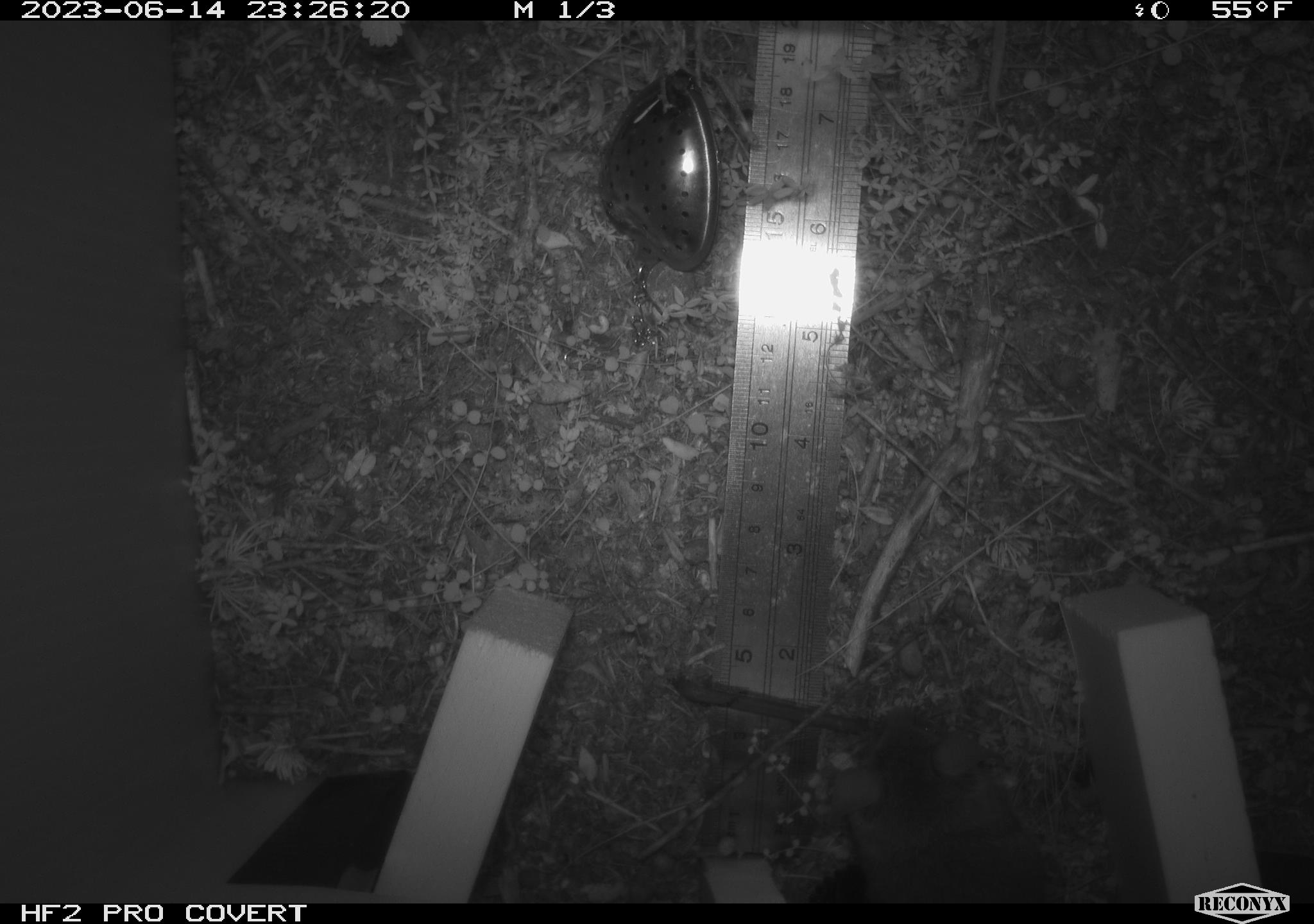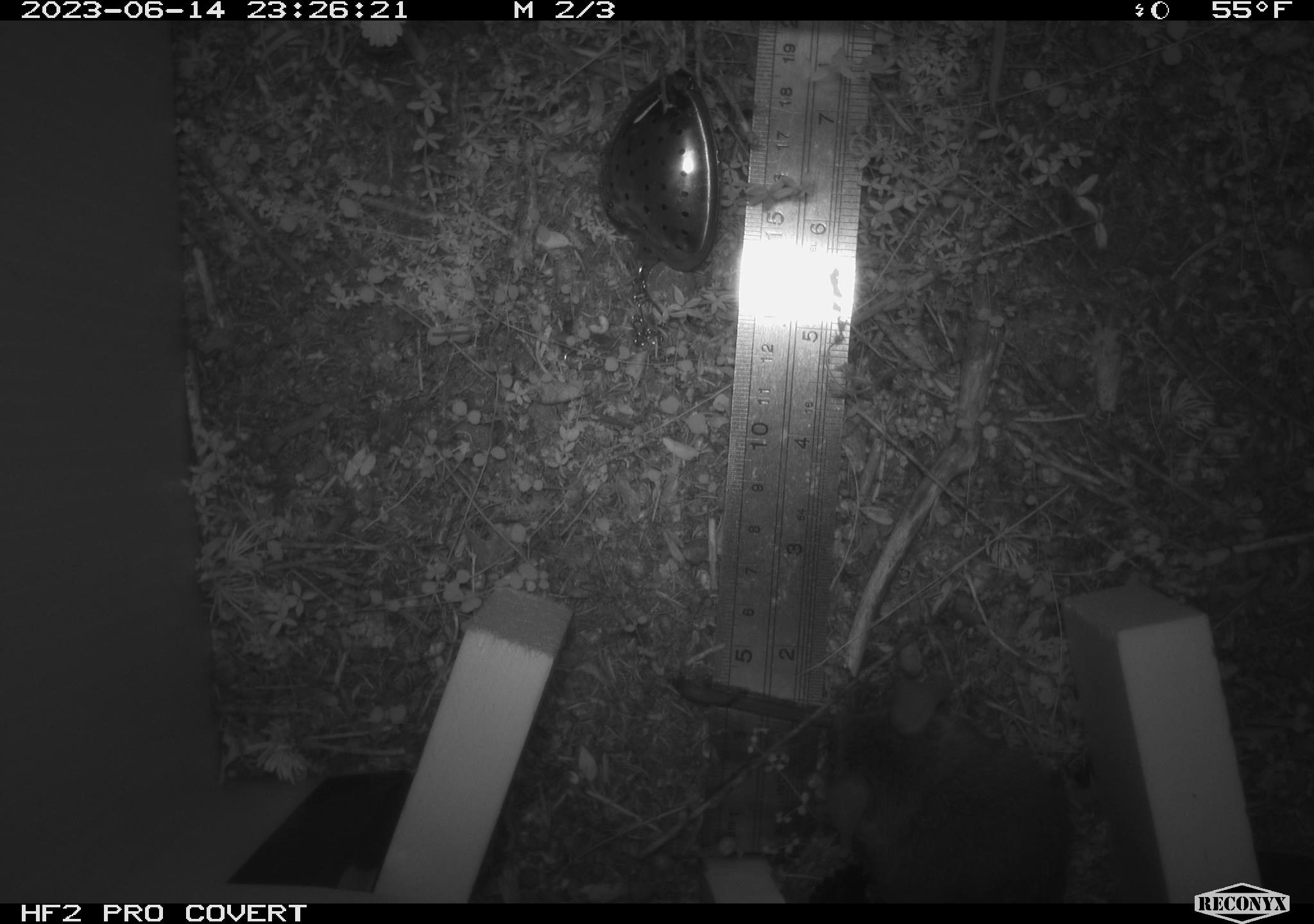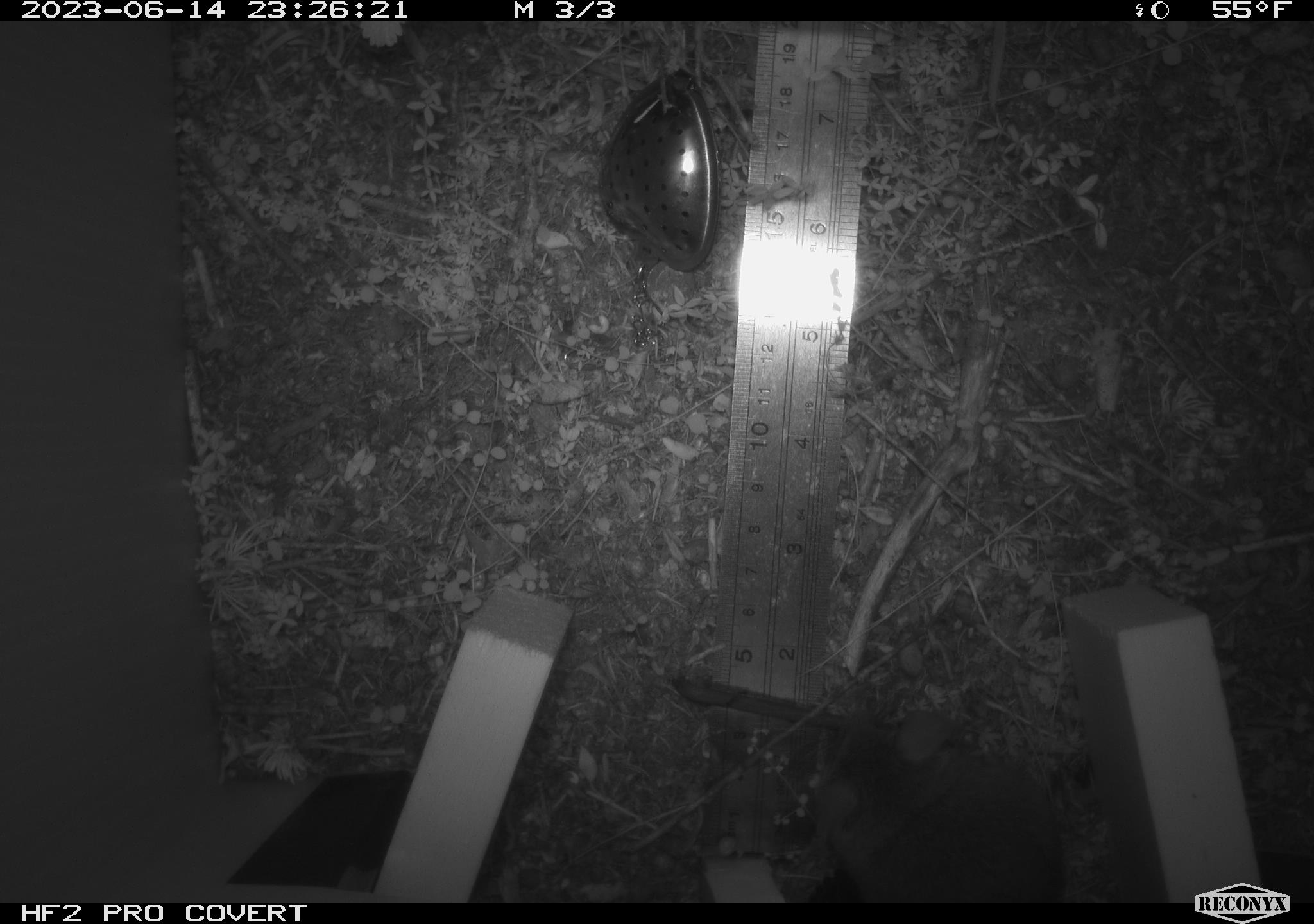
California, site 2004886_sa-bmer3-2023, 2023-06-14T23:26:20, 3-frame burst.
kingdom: Animalia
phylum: Chordata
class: Mammalia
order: Rodentia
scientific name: Rodentia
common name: mouse species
Mouse species (Rodentia).